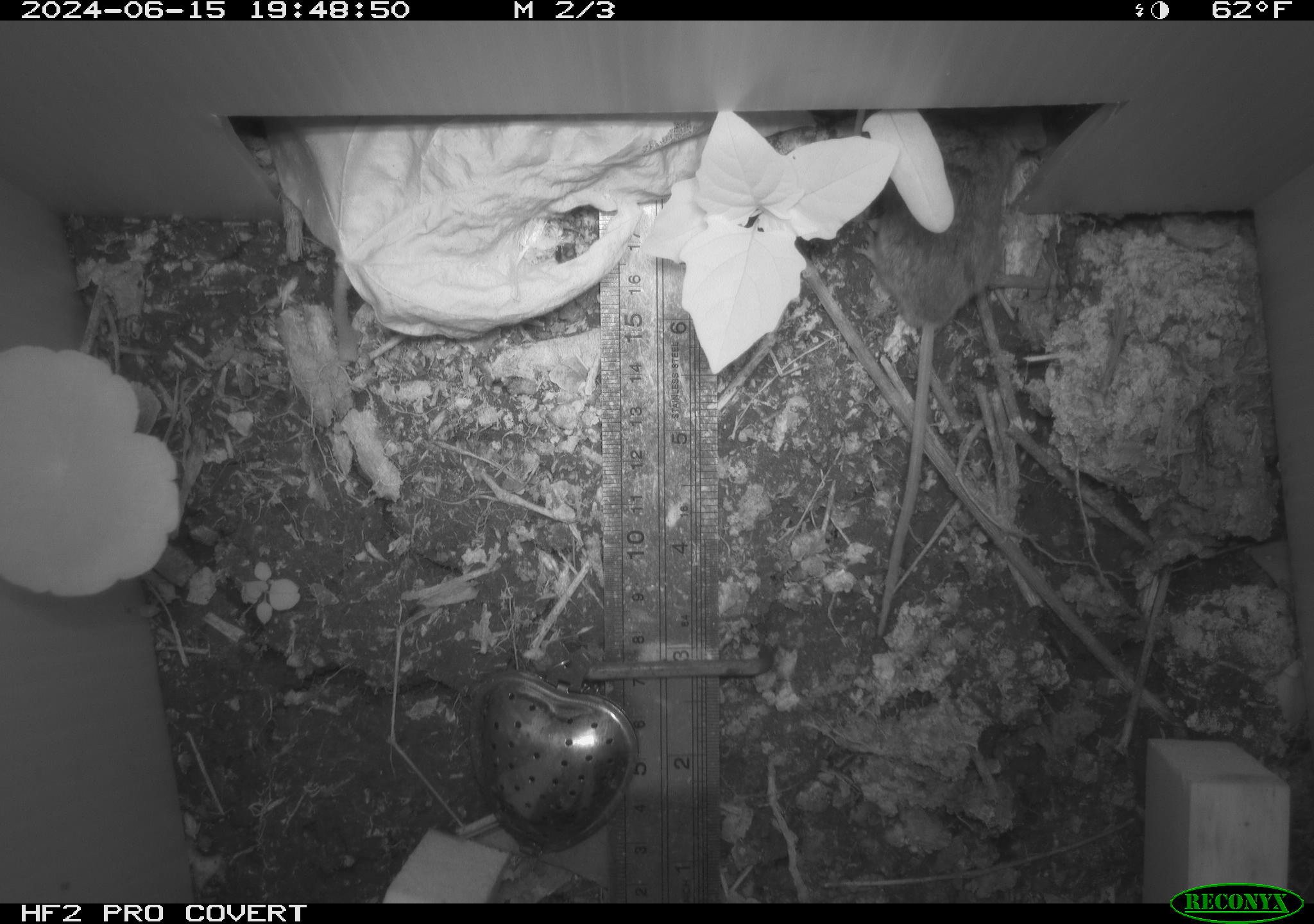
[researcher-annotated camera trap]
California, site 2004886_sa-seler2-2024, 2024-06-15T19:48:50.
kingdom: Animalia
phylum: Chordata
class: Mammalia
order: Rodentia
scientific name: Rodentia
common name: mouse species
Mouse species (Rodentia).